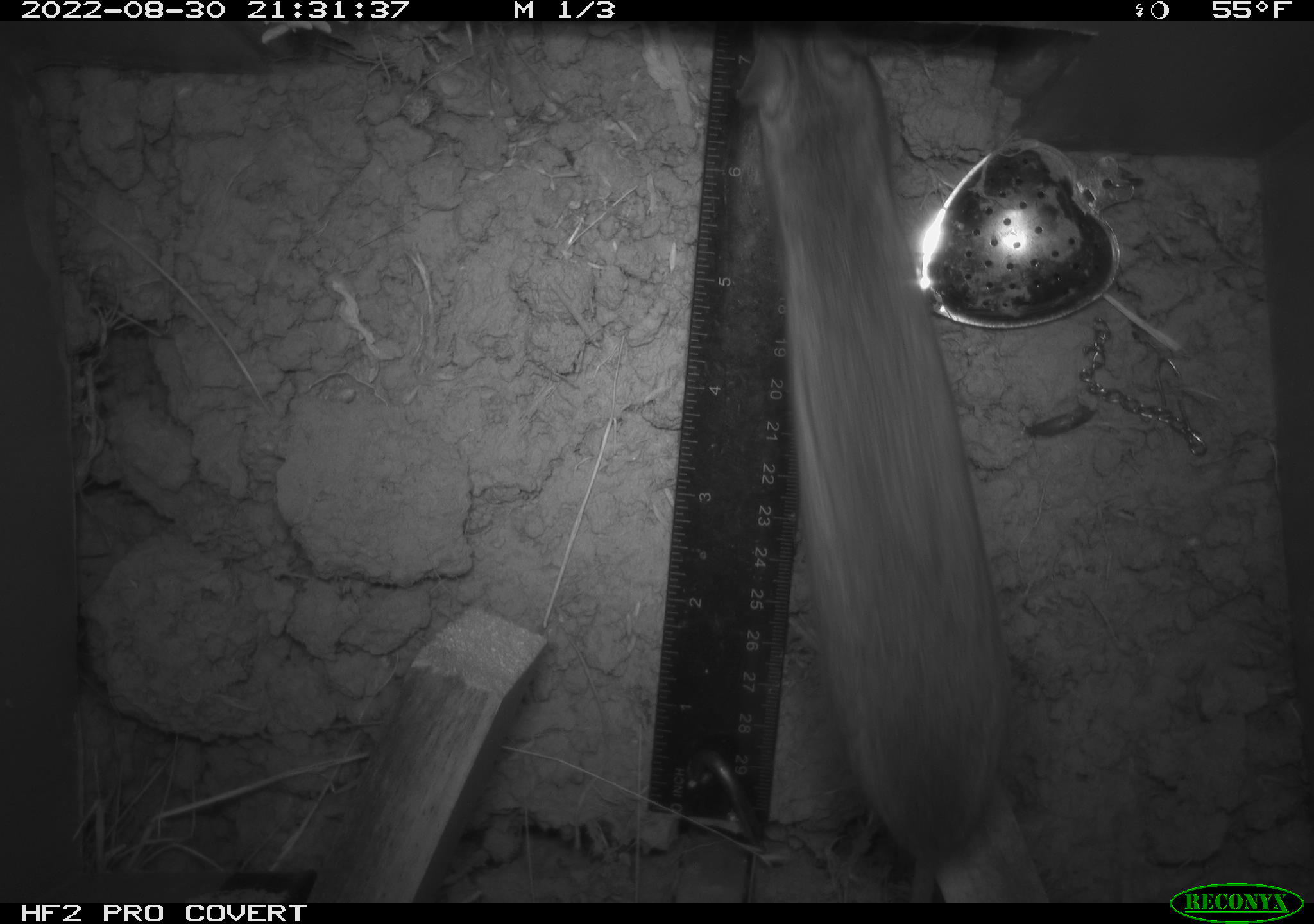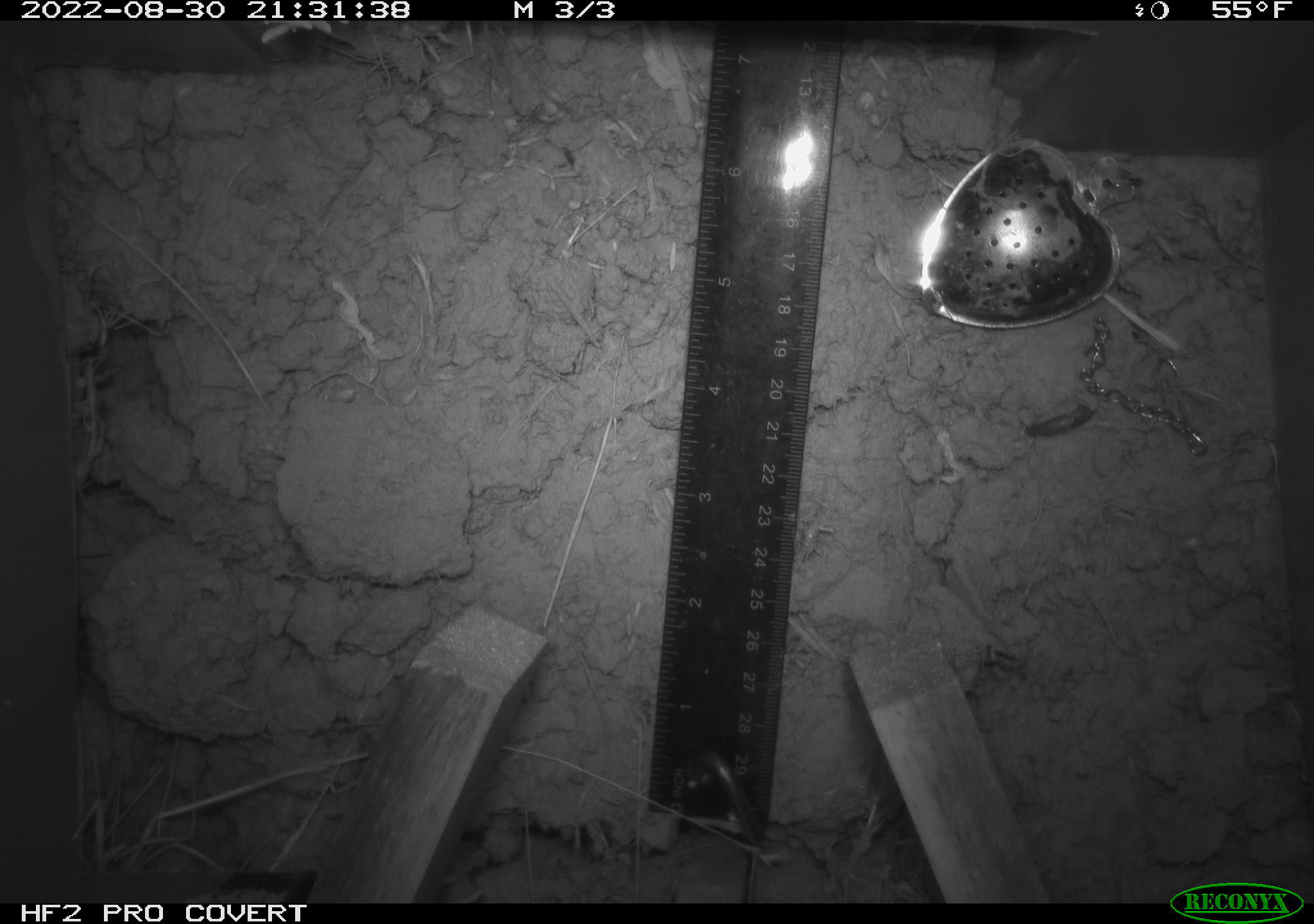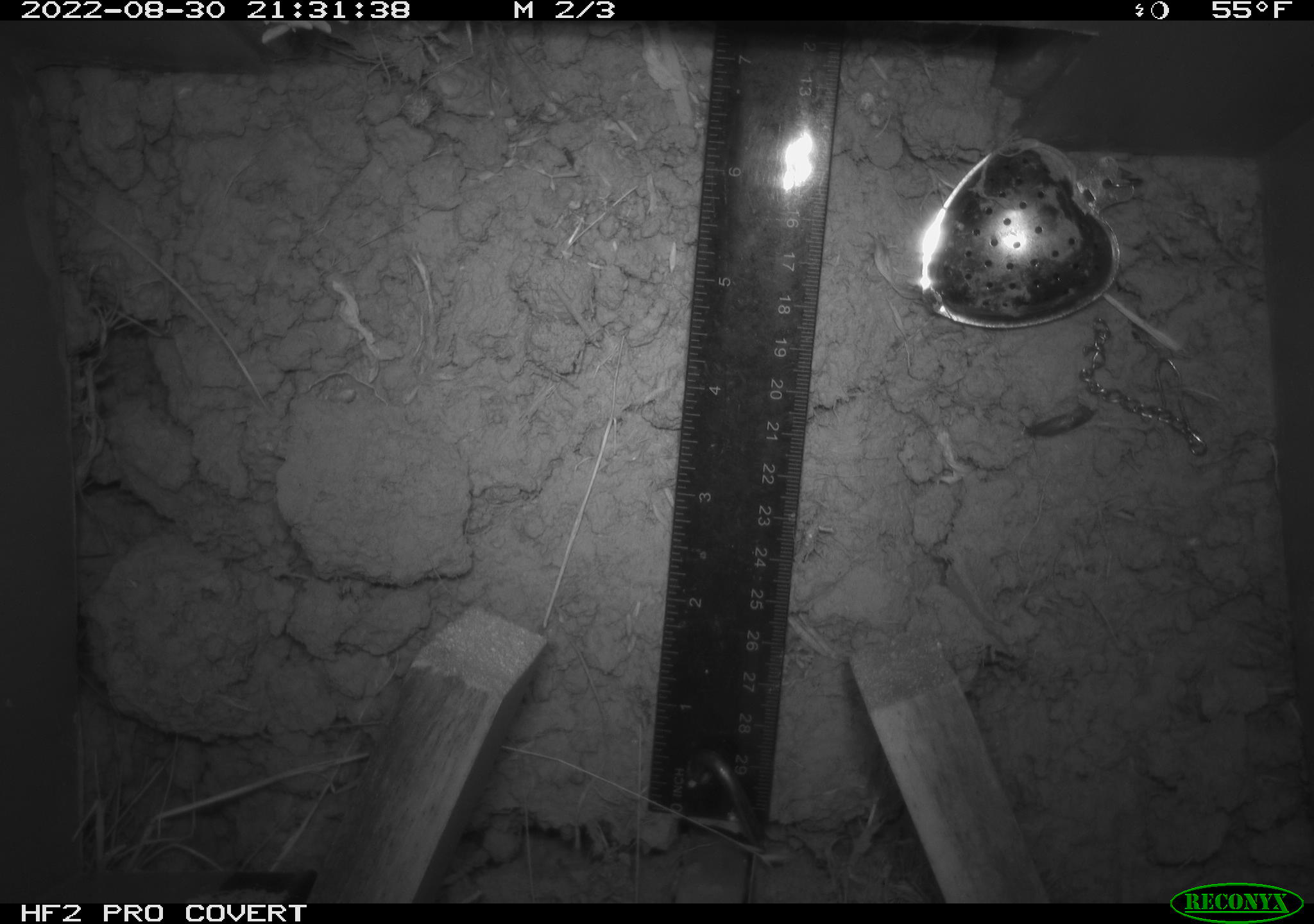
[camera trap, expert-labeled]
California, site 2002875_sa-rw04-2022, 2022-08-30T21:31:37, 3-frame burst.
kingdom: Animalia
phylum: Chordata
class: Mammalia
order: Rodentia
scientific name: Rodentia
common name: mouse species